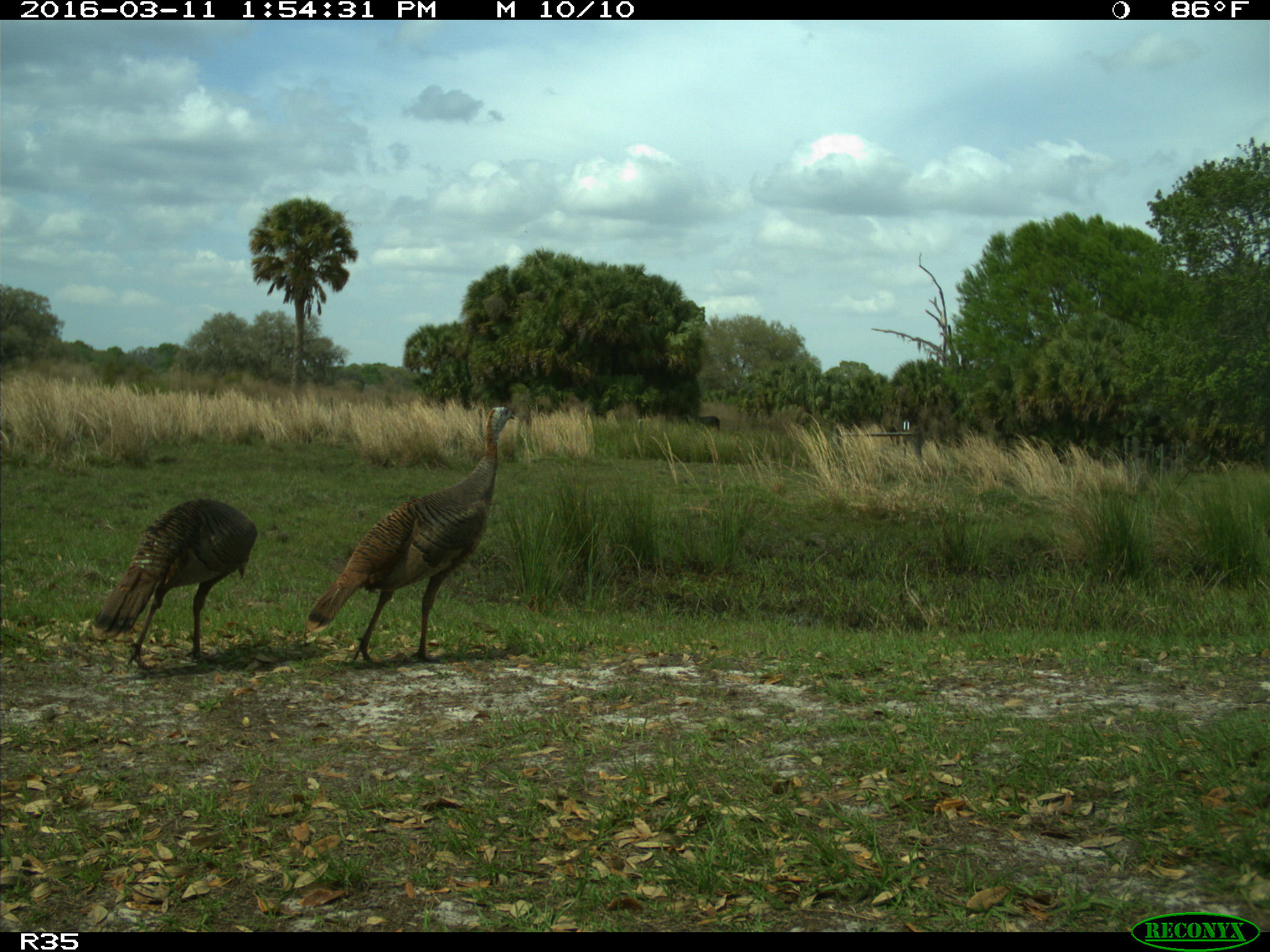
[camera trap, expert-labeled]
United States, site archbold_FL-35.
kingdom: Animalia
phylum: Chordata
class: Aves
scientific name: Aves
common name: birds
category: unidentified bird